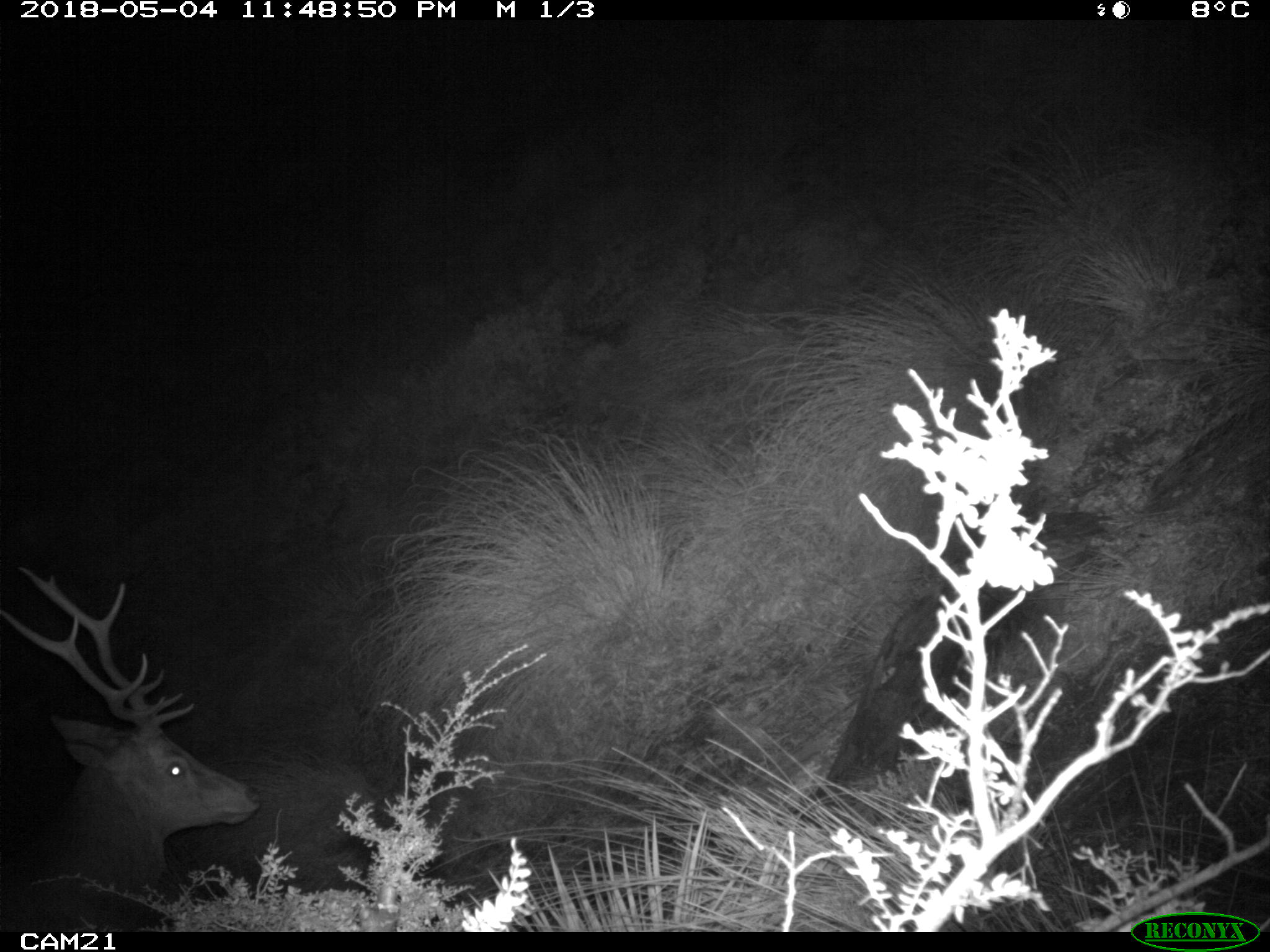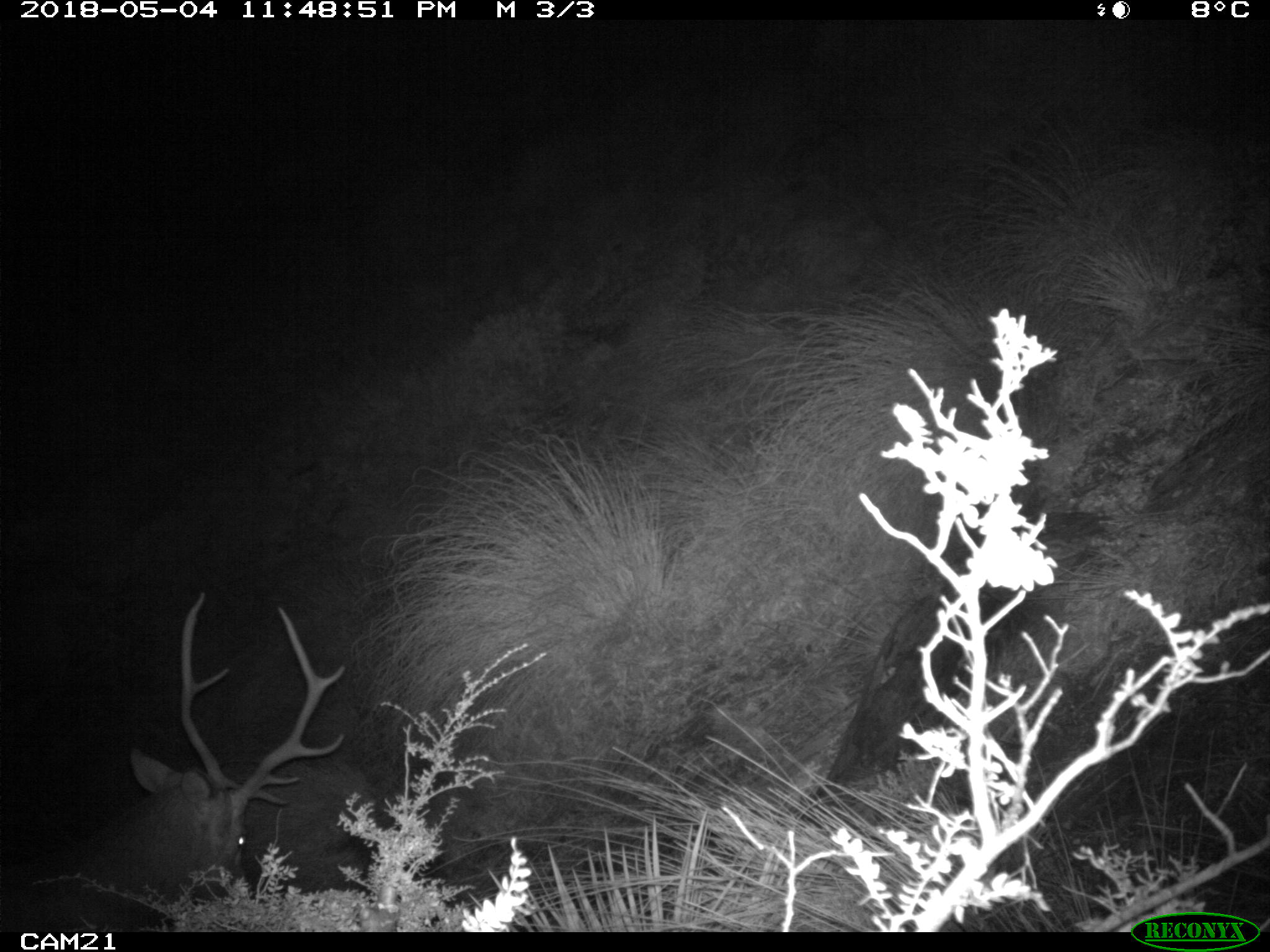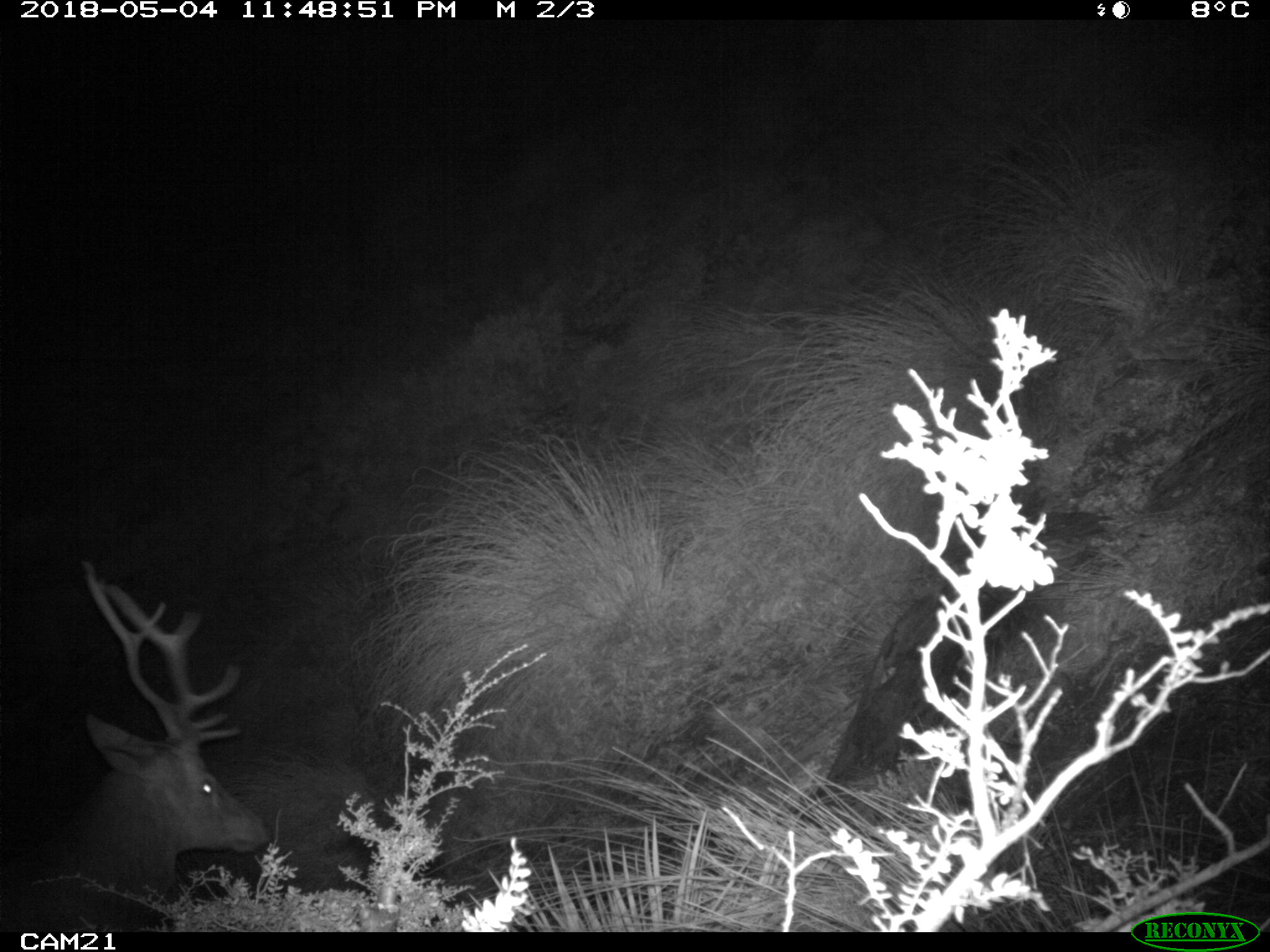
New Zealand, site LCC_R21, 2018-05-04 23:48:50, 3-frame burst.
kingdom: Animalia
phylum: Chordata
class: Mammalia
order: Artiodactyla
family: Cervidae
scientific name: Cervidae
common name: deer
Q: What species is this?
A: Deer (Cervidae).